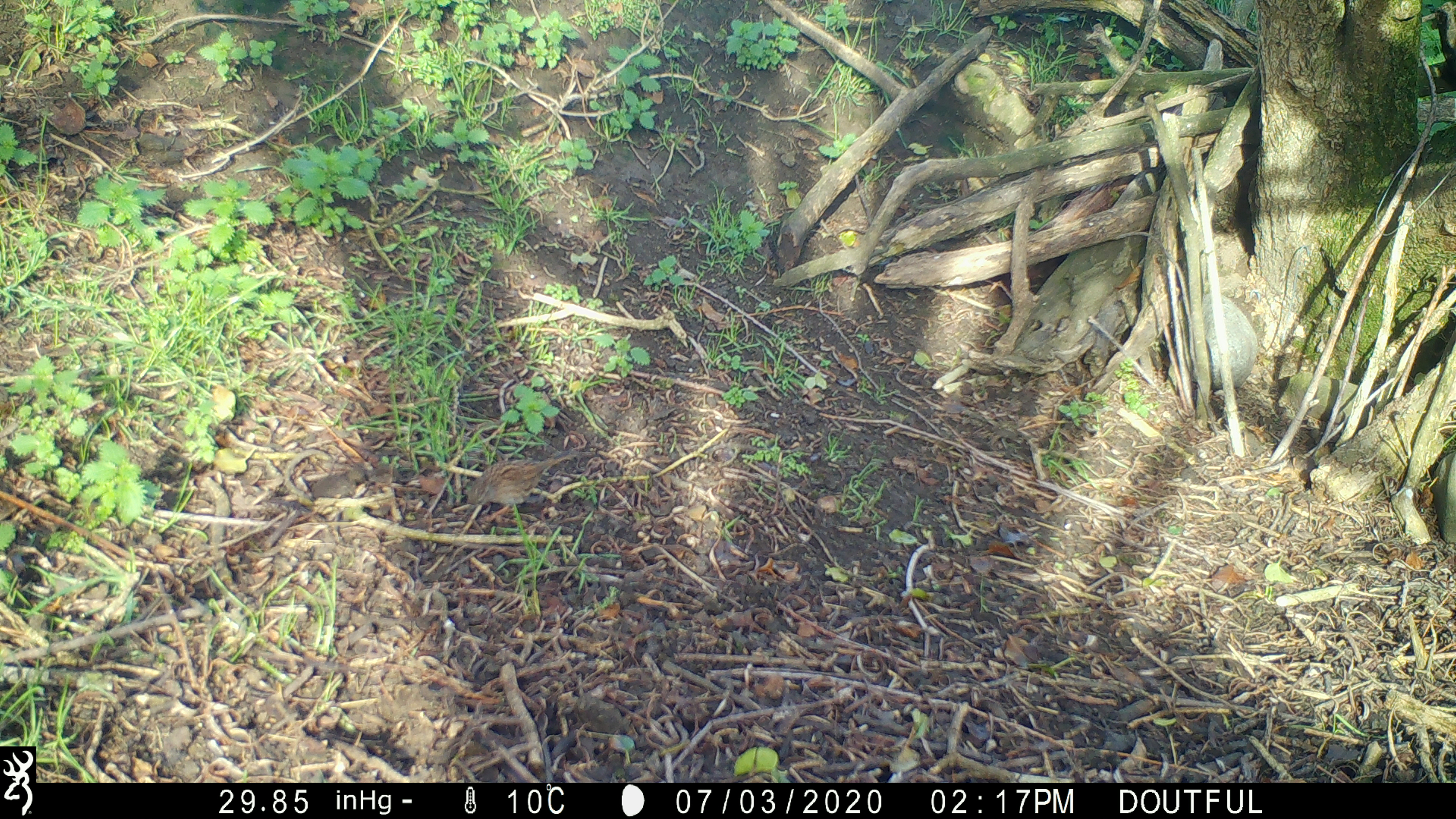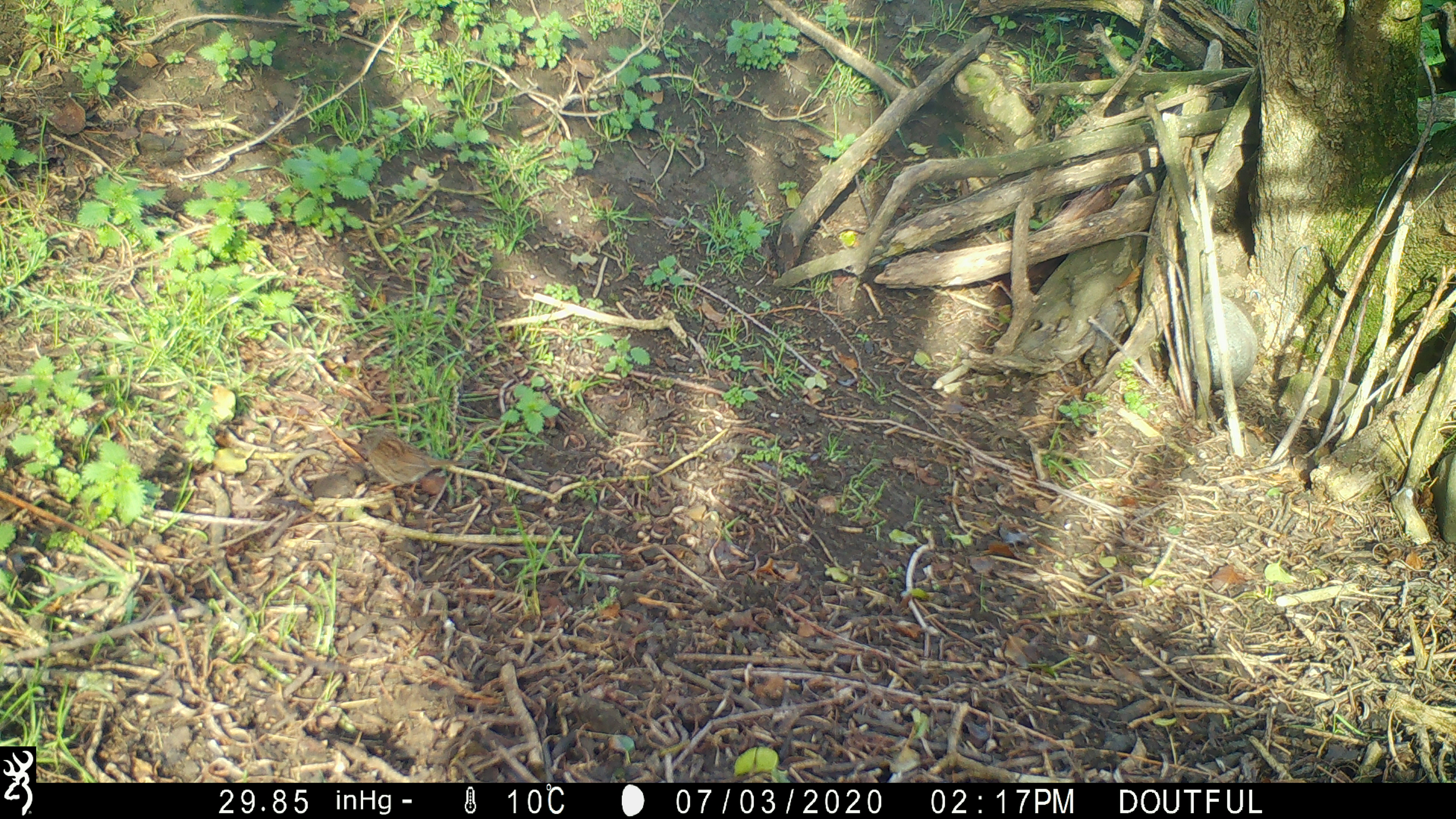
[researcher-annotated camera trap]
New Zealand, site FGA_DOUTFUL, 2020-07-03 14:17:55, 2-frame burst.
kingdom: Animalia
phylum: Chordata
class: Aves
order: Passeriformes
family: Prunellidae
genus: Prunella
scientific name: Prunella modularis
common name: dunnock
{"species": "dunnock (Prunella modularis)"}